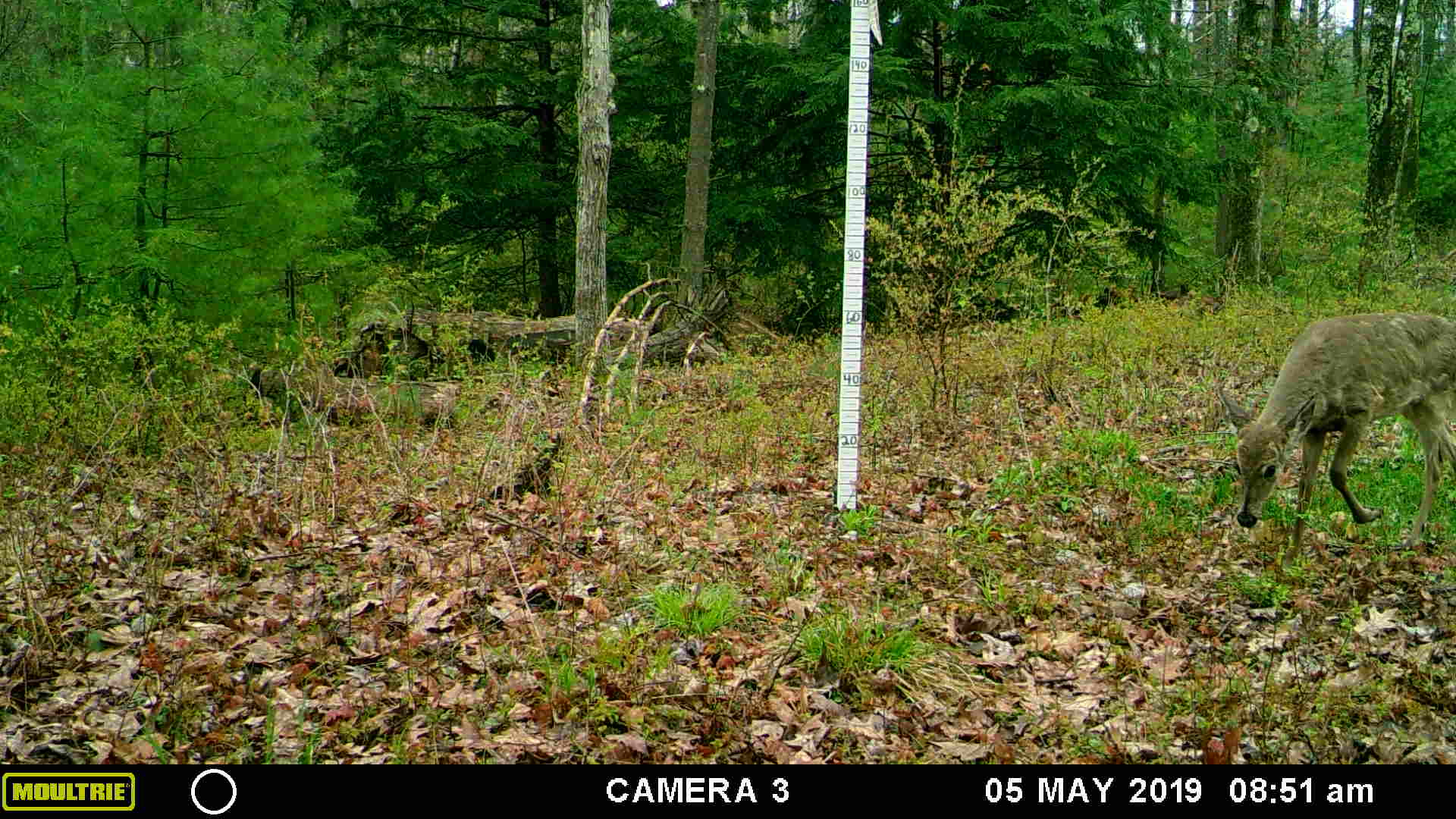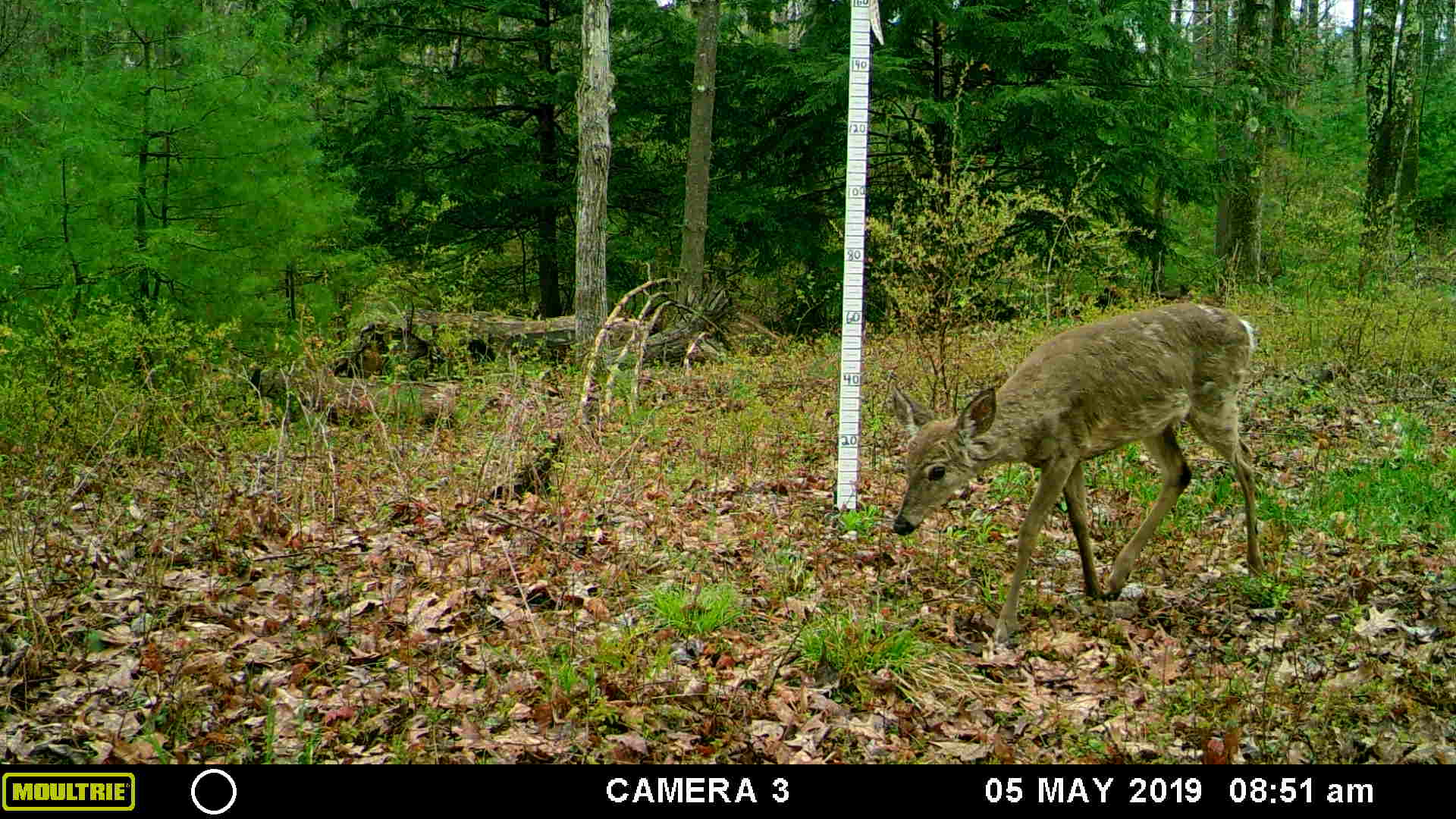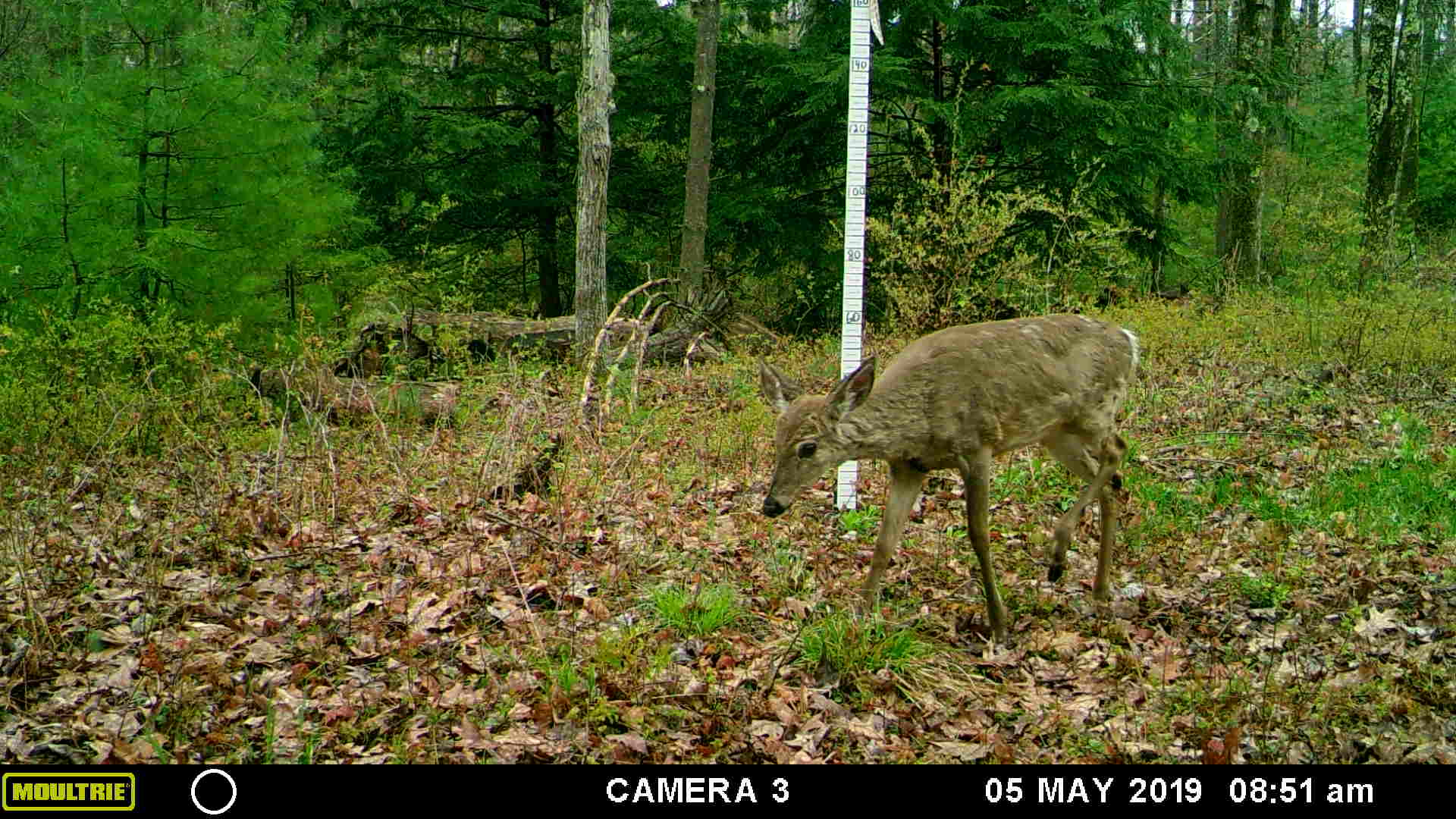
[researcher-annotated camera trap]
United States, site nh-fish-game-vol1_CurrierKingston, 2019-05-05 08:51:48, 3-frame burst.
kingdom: Animalia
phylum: Chordata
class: Mammalia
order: Artiodactyla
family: Cervidae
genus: Odocoileus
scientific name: Odocoileus virginianus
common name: white-tailed deer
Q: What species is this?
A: White-tailed deer (Odocoileus virginianus).